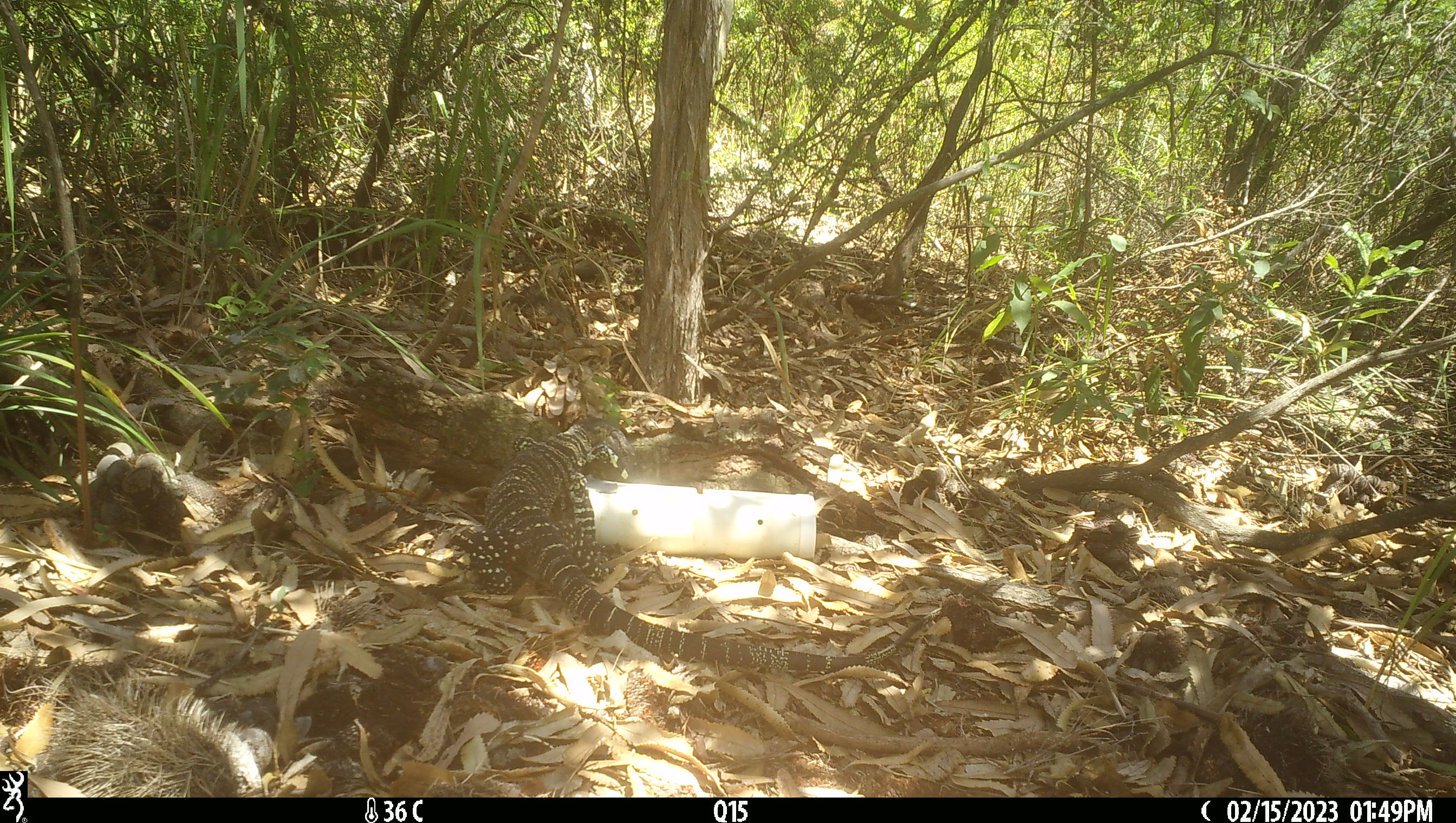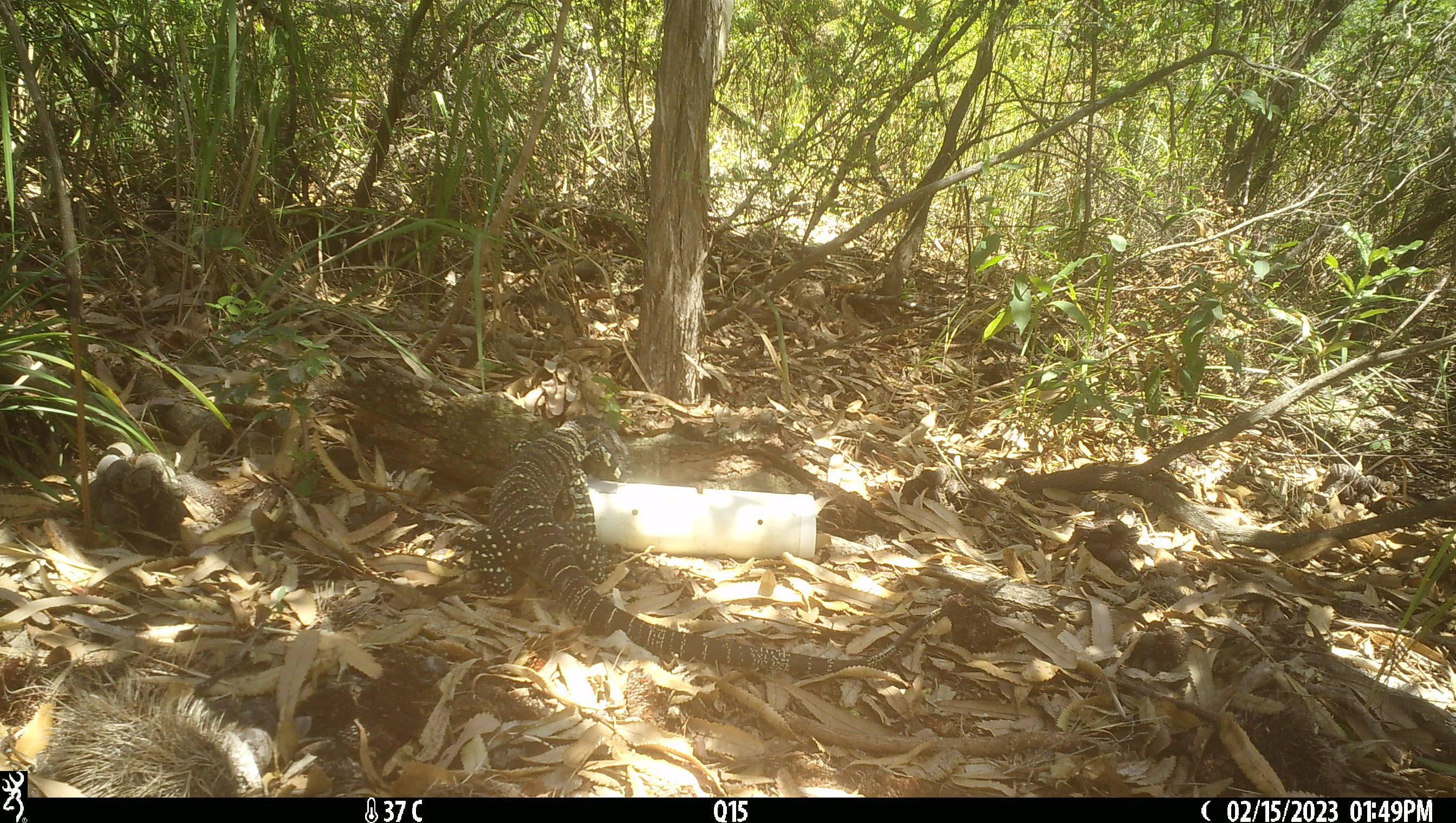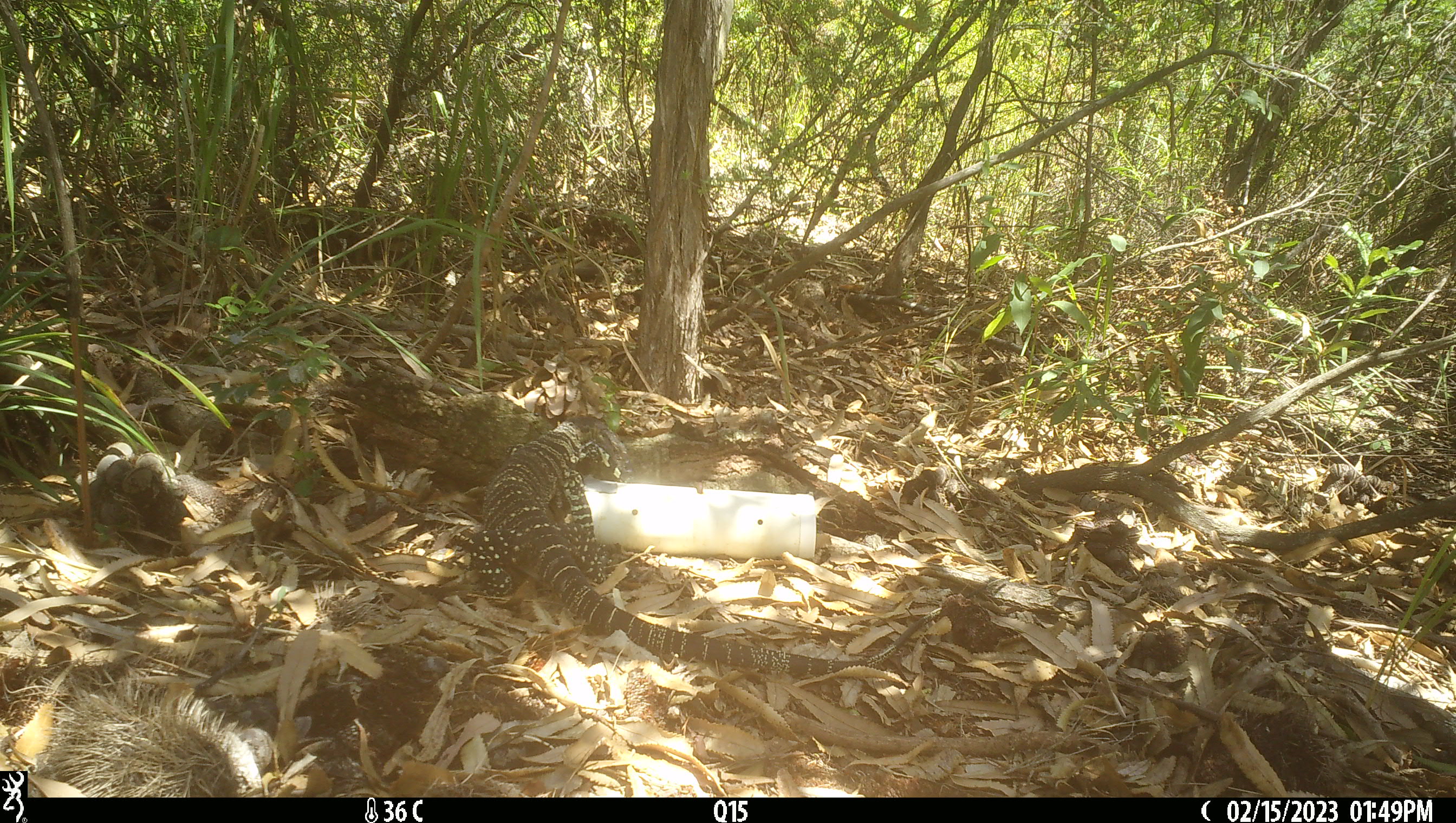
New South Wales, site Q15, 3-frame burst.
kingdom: Animalia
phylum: Chordata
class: Reptilia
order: Squamata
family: Varanidae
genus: Varanus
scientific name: Varanus varius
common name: lace monitor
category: goanna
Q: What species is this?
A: Goanna (lace monitor) (Varanus varius).